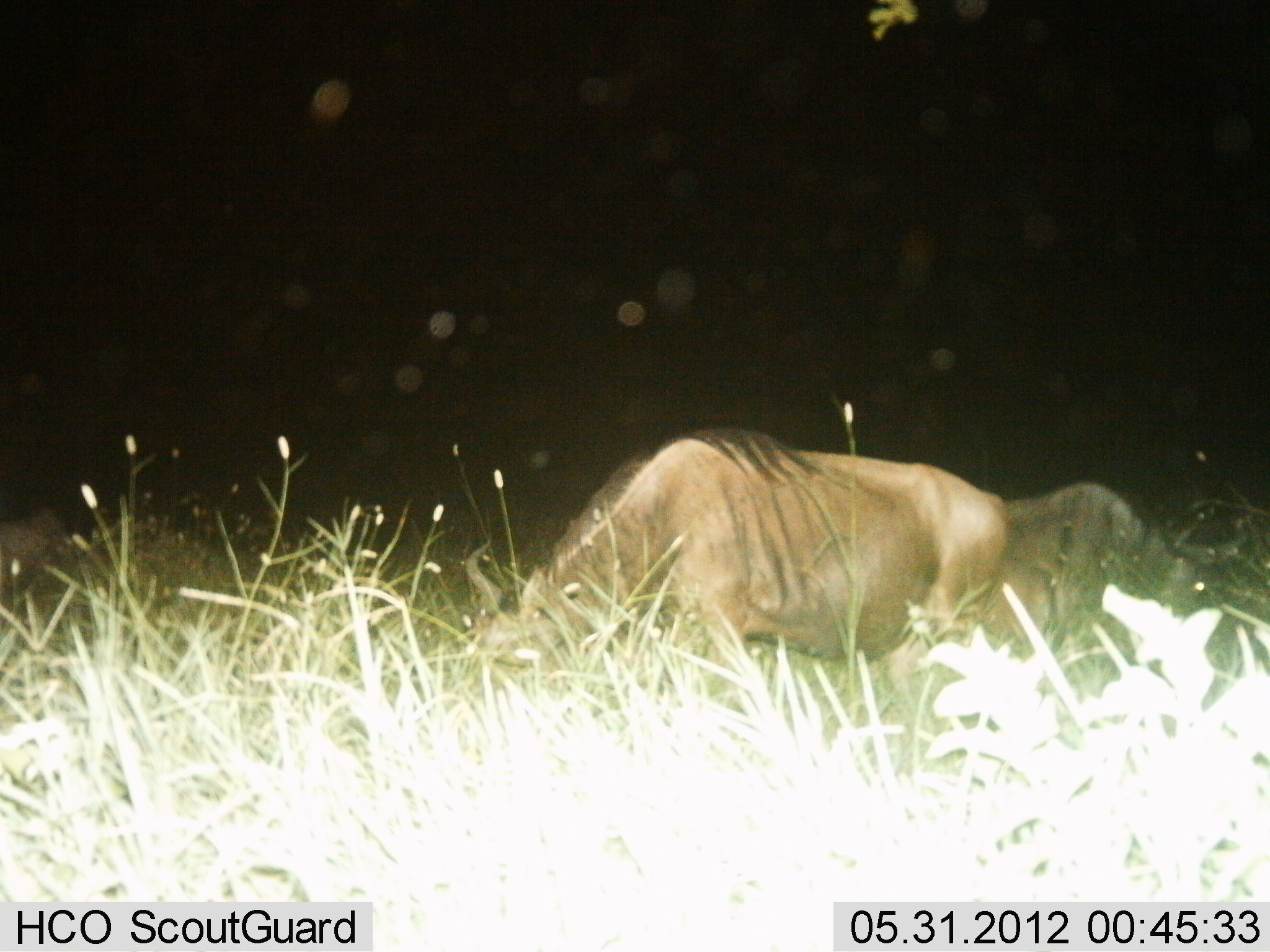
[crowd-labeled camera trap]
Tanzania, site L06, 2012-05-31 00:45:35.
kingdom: Animalia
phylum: Chordata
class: Mammalia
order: Artiodactyla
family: Bovidae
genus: Connochaetes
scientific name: Connochaetes taurinus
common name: blue wildebeest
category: wildebeest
Wildebeest (blue wildebeest) (Connochaetes taurinus), count 2. Behavior (volunteer vote fractions): standing 21%, resting 11%, moving 5%, interacting 0%. Young present (vote fraction): 0%. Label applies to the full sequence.